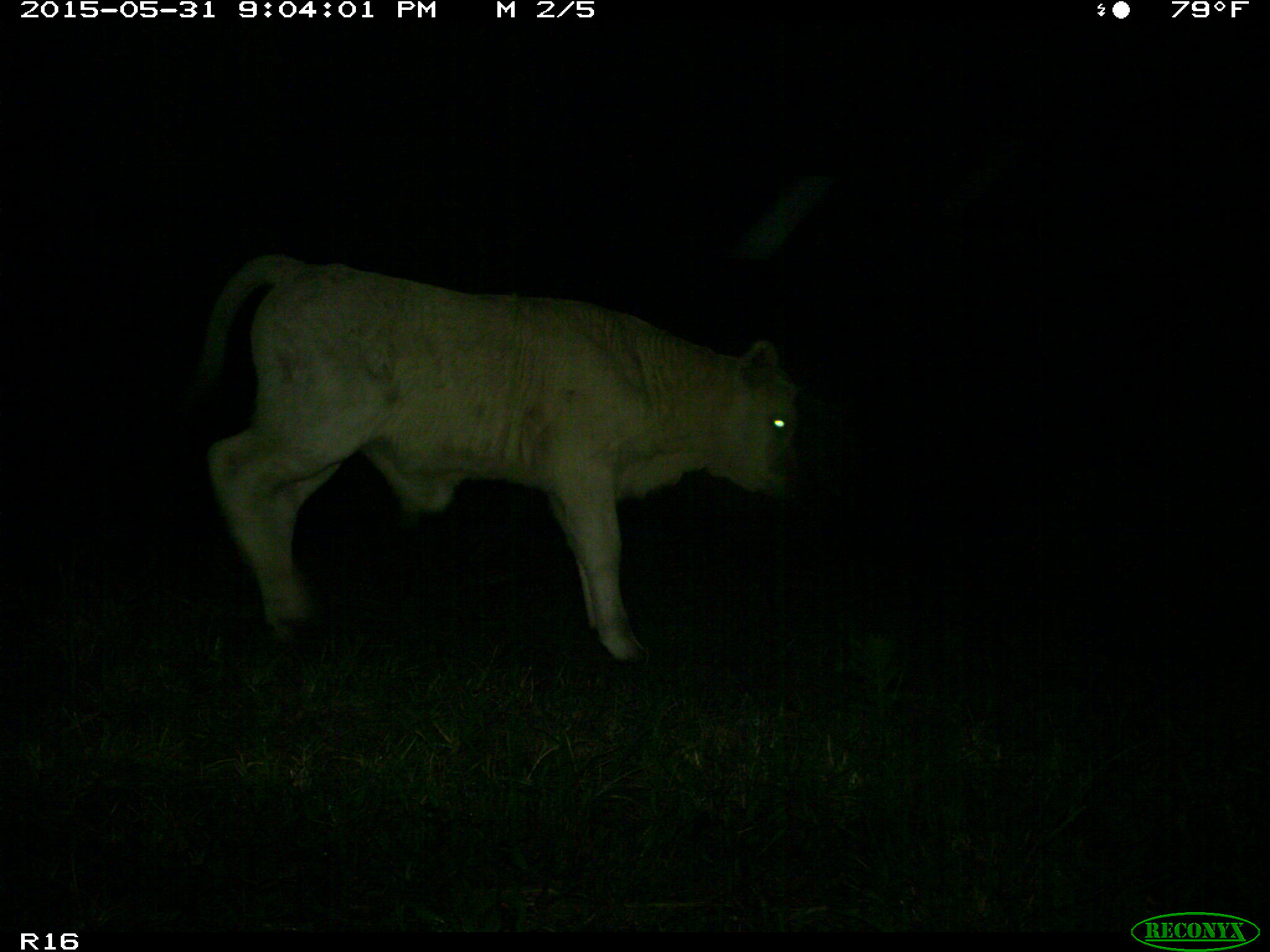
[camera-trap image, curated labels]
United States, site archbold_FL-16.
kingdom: Animalia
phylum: Chordata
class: Mammalia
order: Artiodactyla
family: Bovidae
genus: Bos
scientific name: Bos taurus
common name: domestic cow